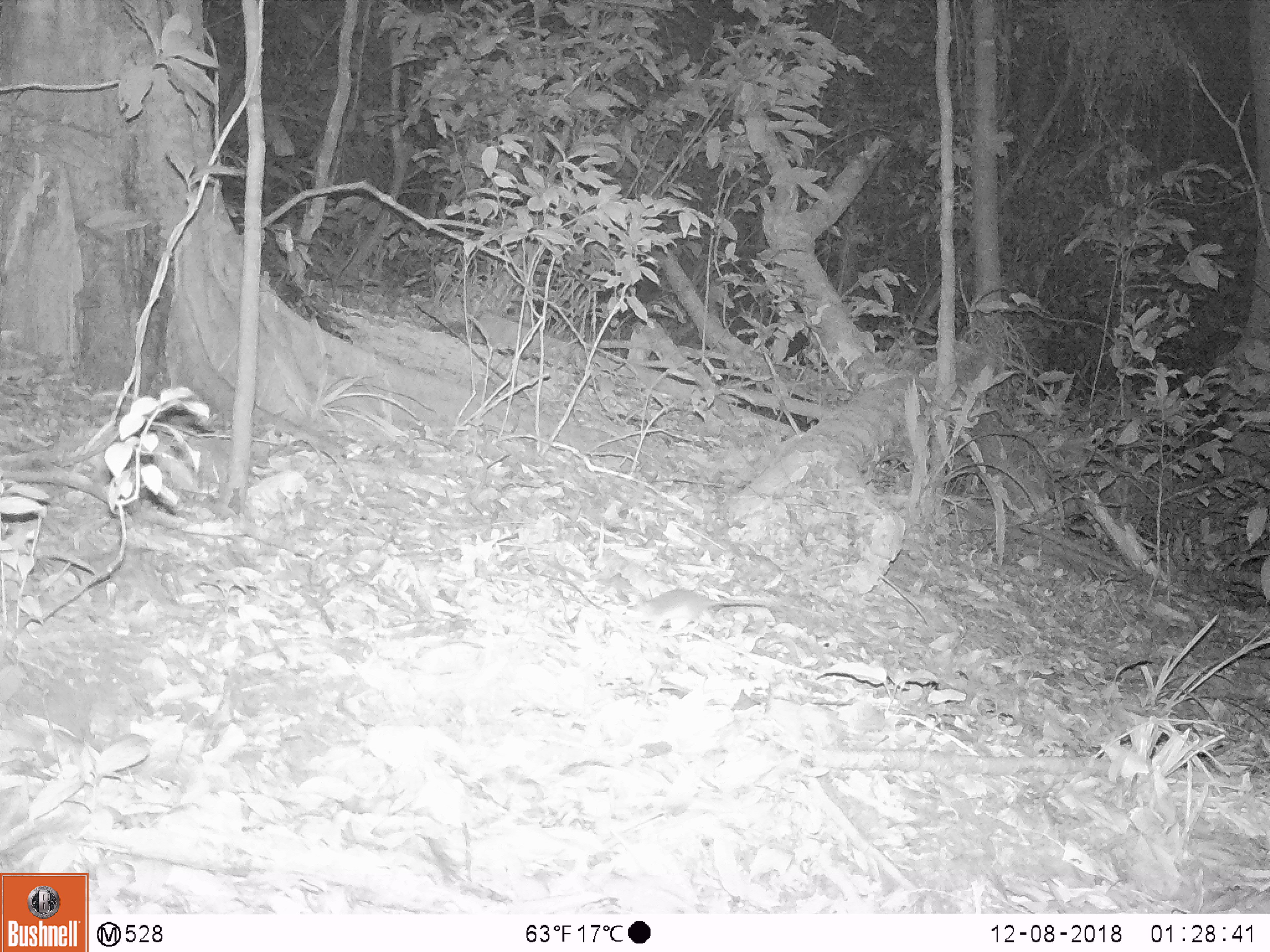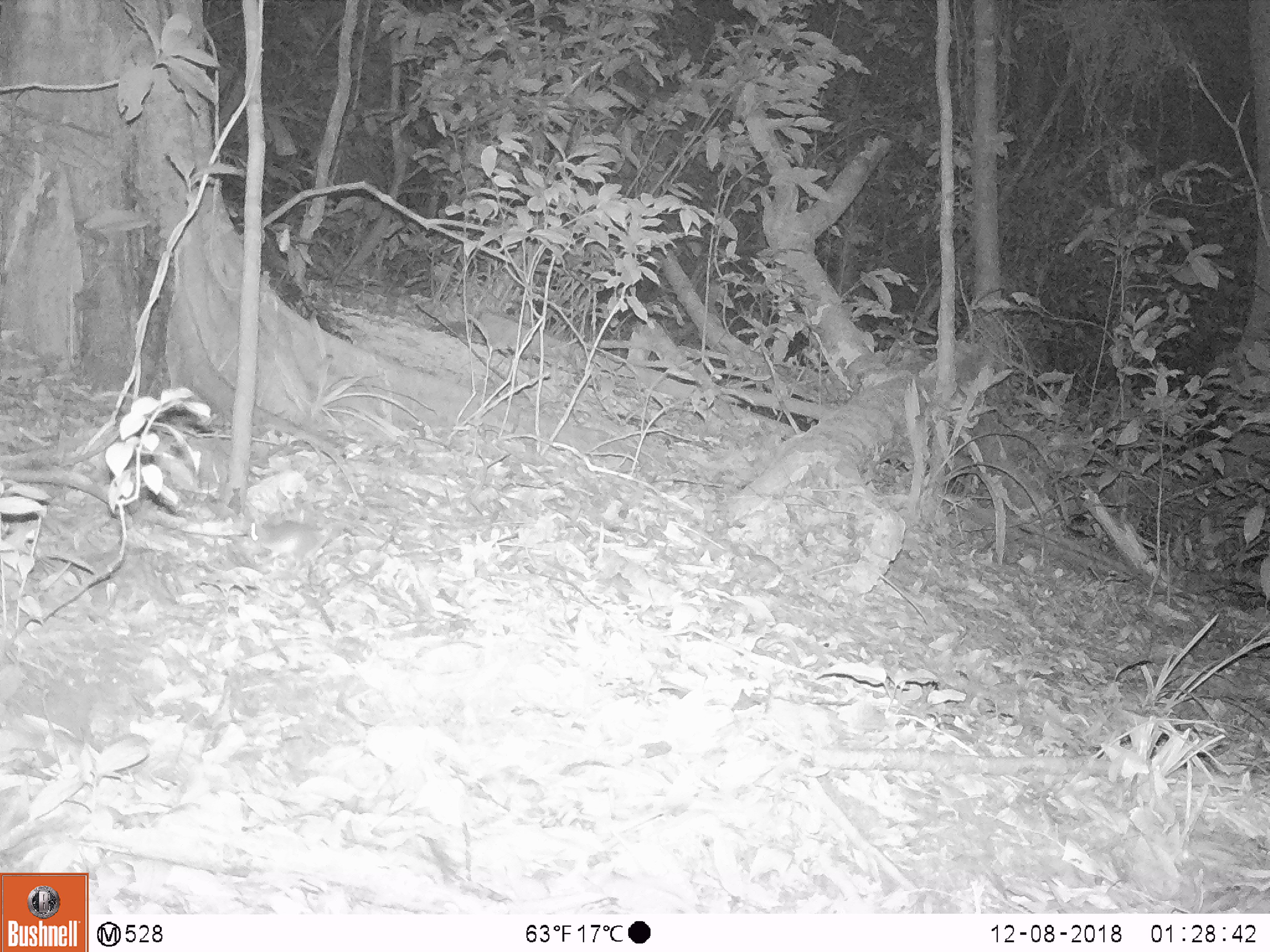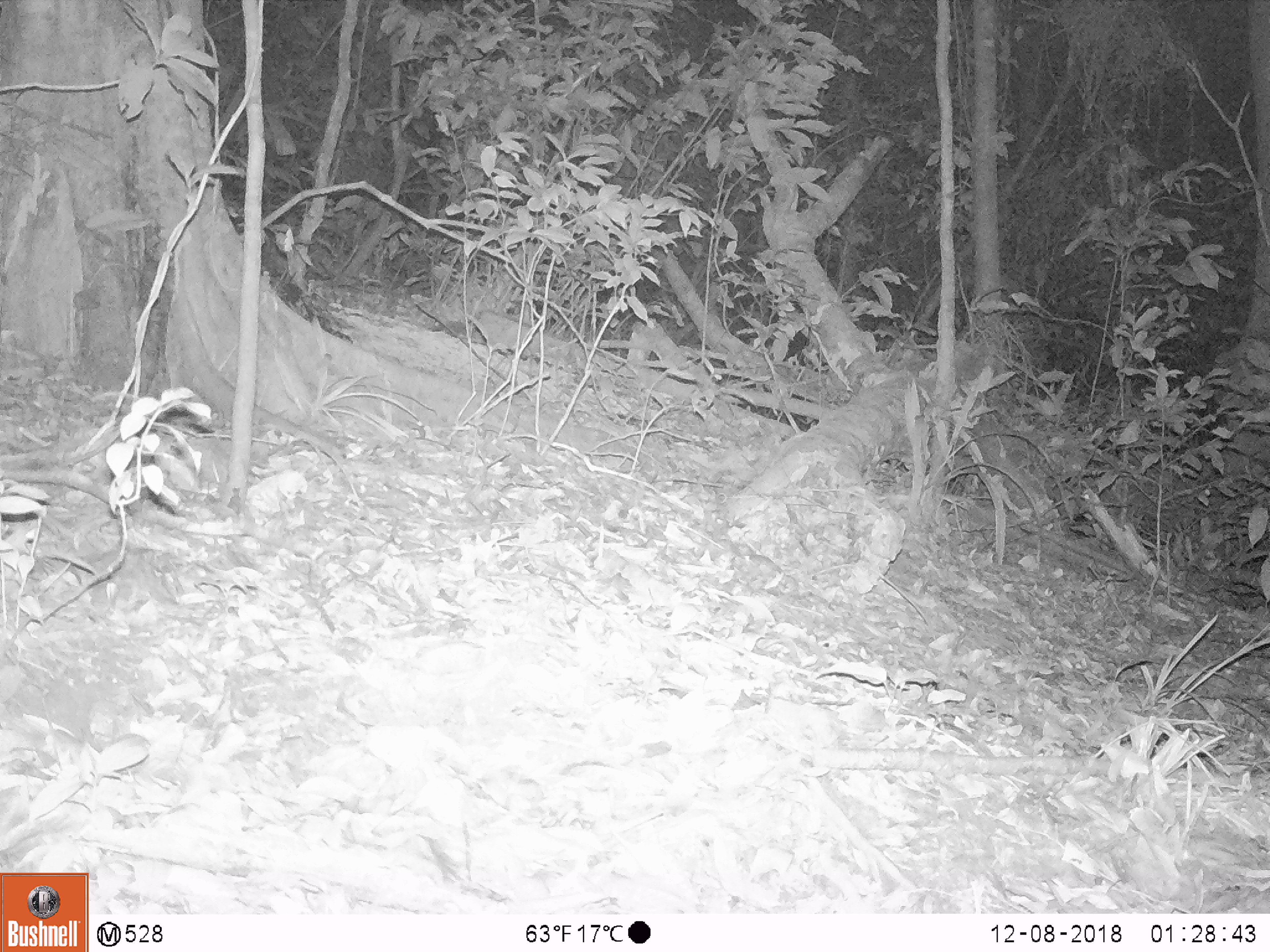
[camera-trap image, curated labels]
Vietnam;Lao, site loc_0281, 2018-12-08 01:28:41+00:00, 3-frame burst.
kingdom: Animalia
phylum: Chordata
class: Mammalia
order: Rodentia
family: Muridae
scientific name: Muridae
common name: old-world mice and rats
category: unidentified murid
Unidentified murid (old-world mice and rats) (Muridae). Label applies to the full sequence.